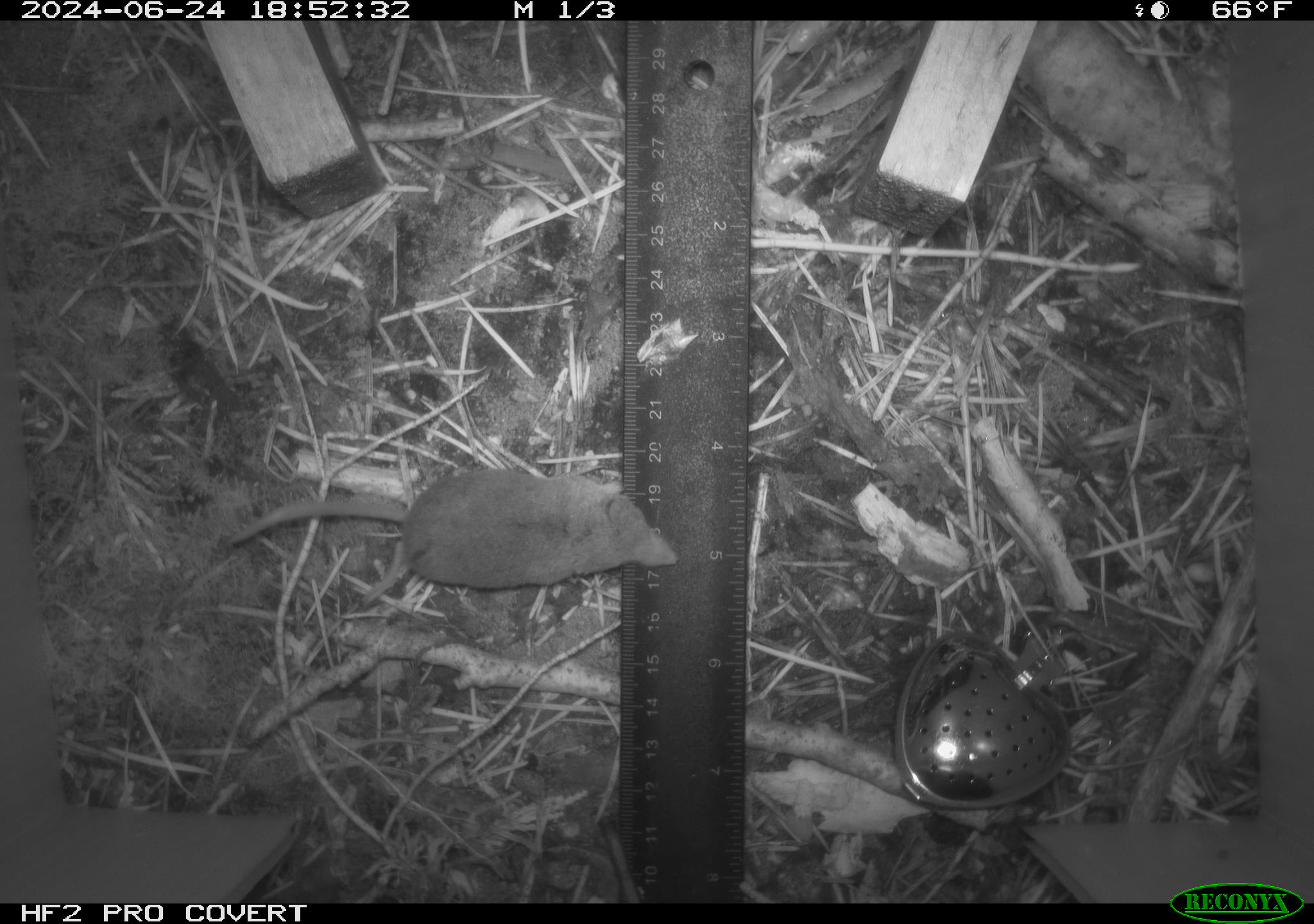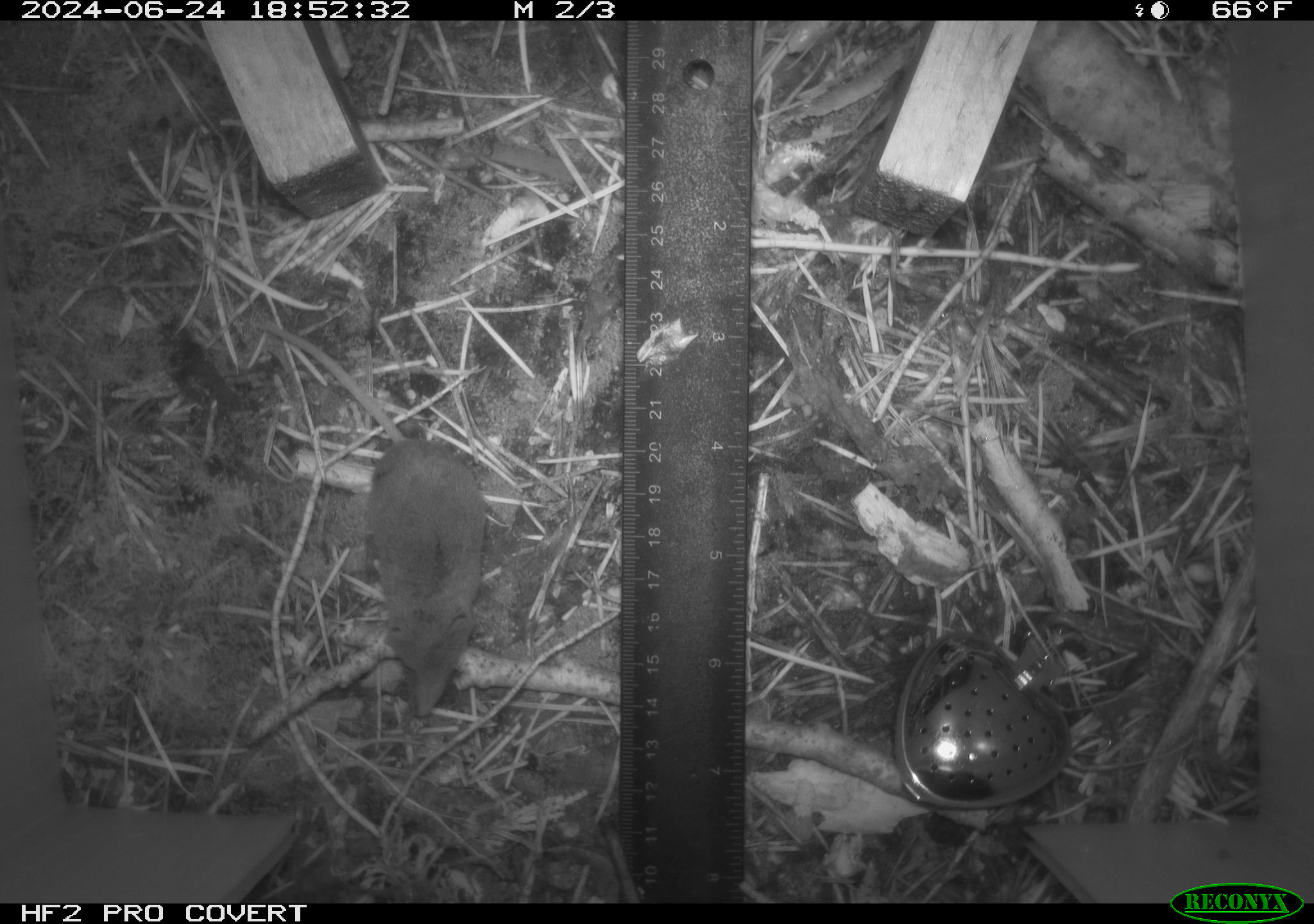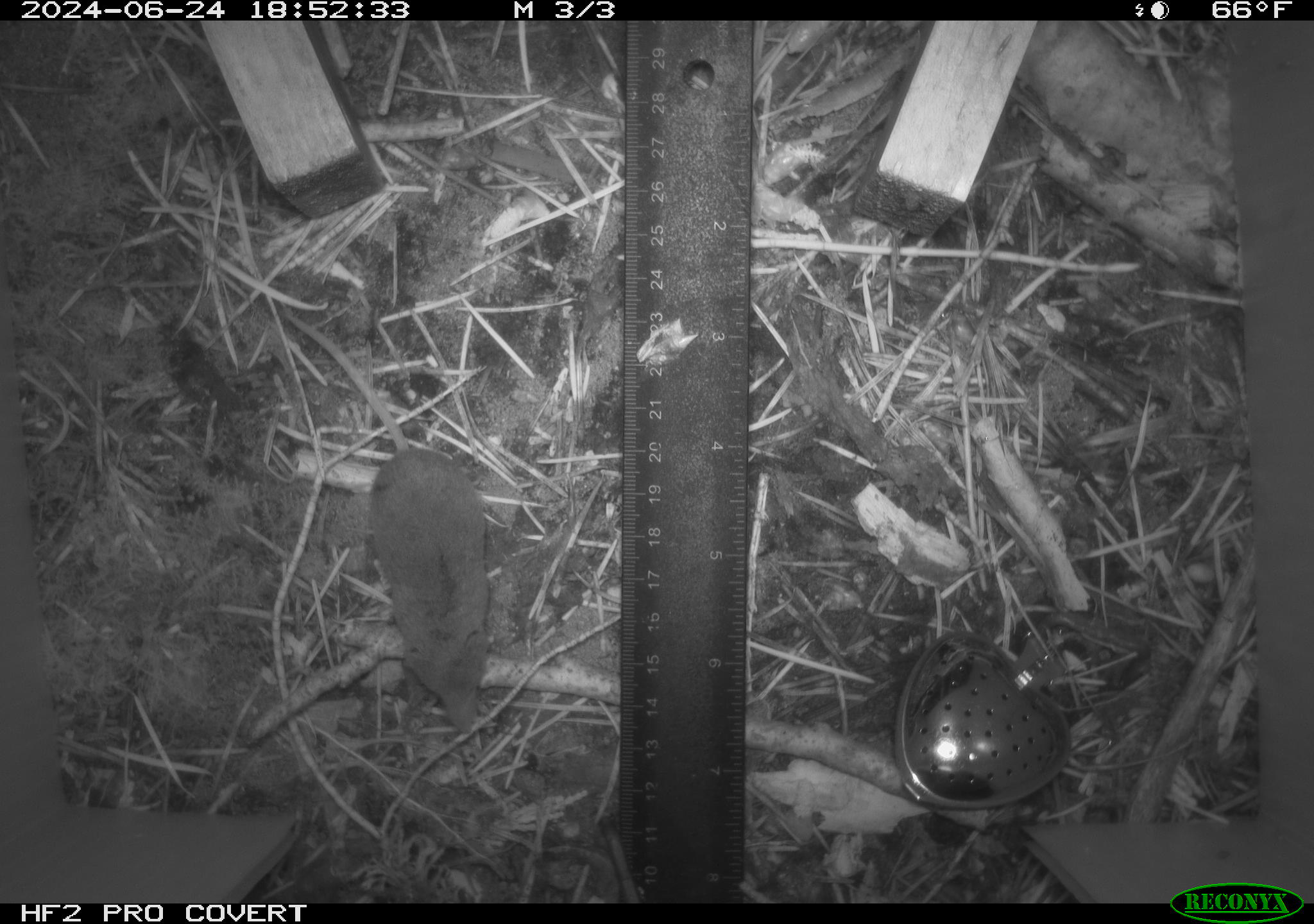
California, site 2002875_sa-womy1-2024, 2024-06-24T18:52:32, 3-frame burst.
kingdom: Animalia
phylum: Chordata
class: Mammalia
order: Eulipotyphla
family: Soricidae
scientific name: Soricidae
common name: shrews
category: soricidae family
Soricidae family (shrews) (Soricidae).